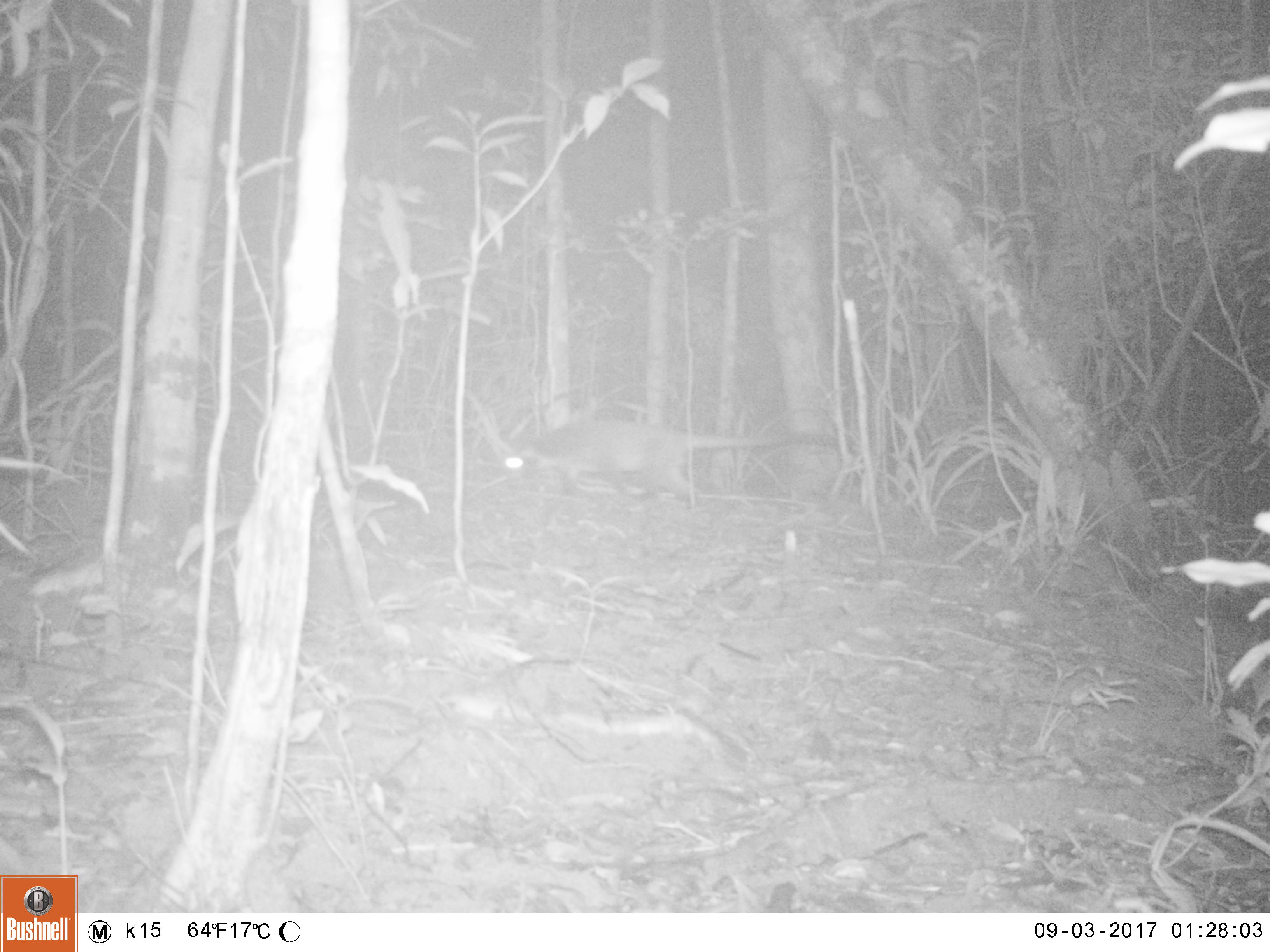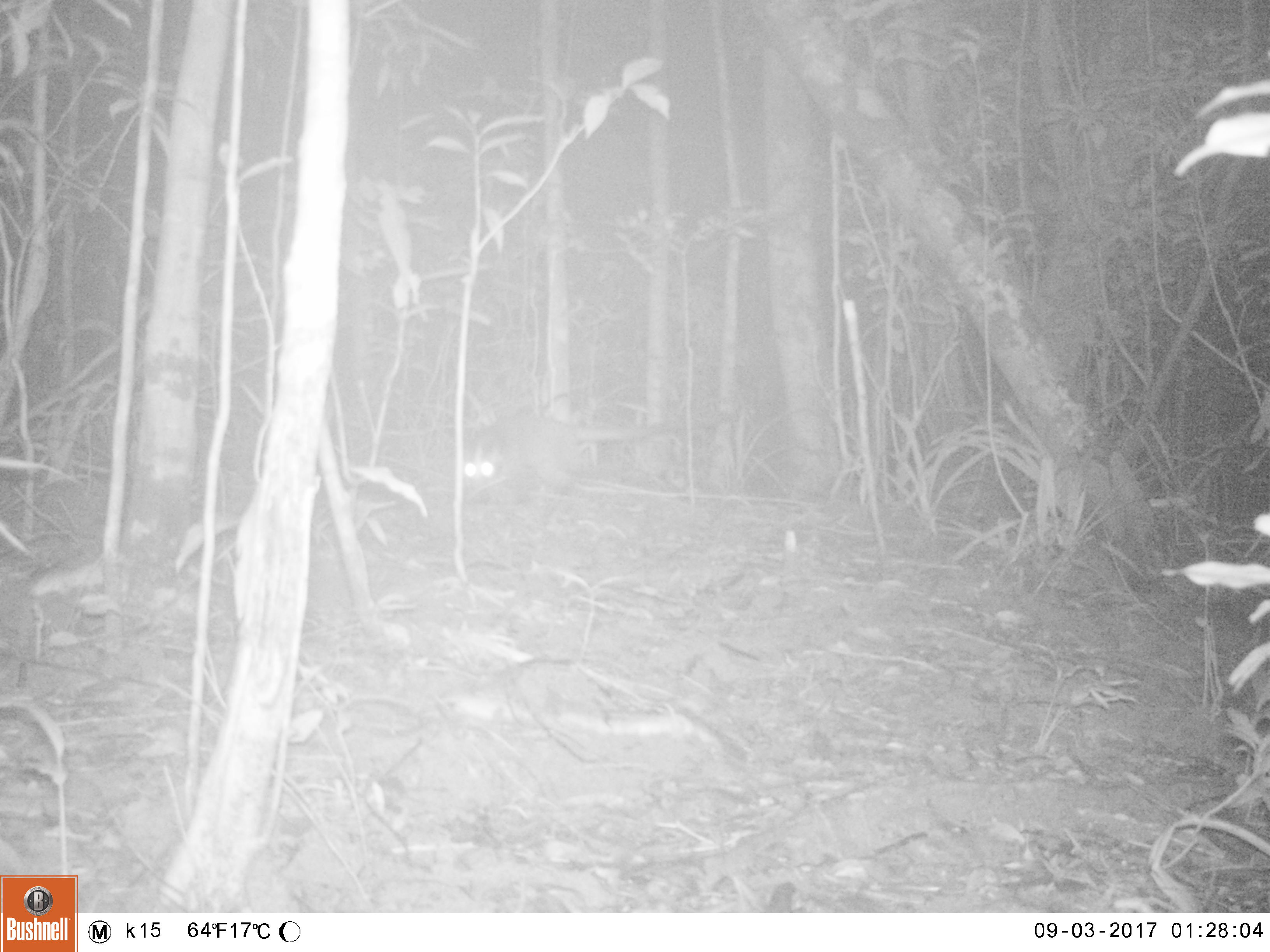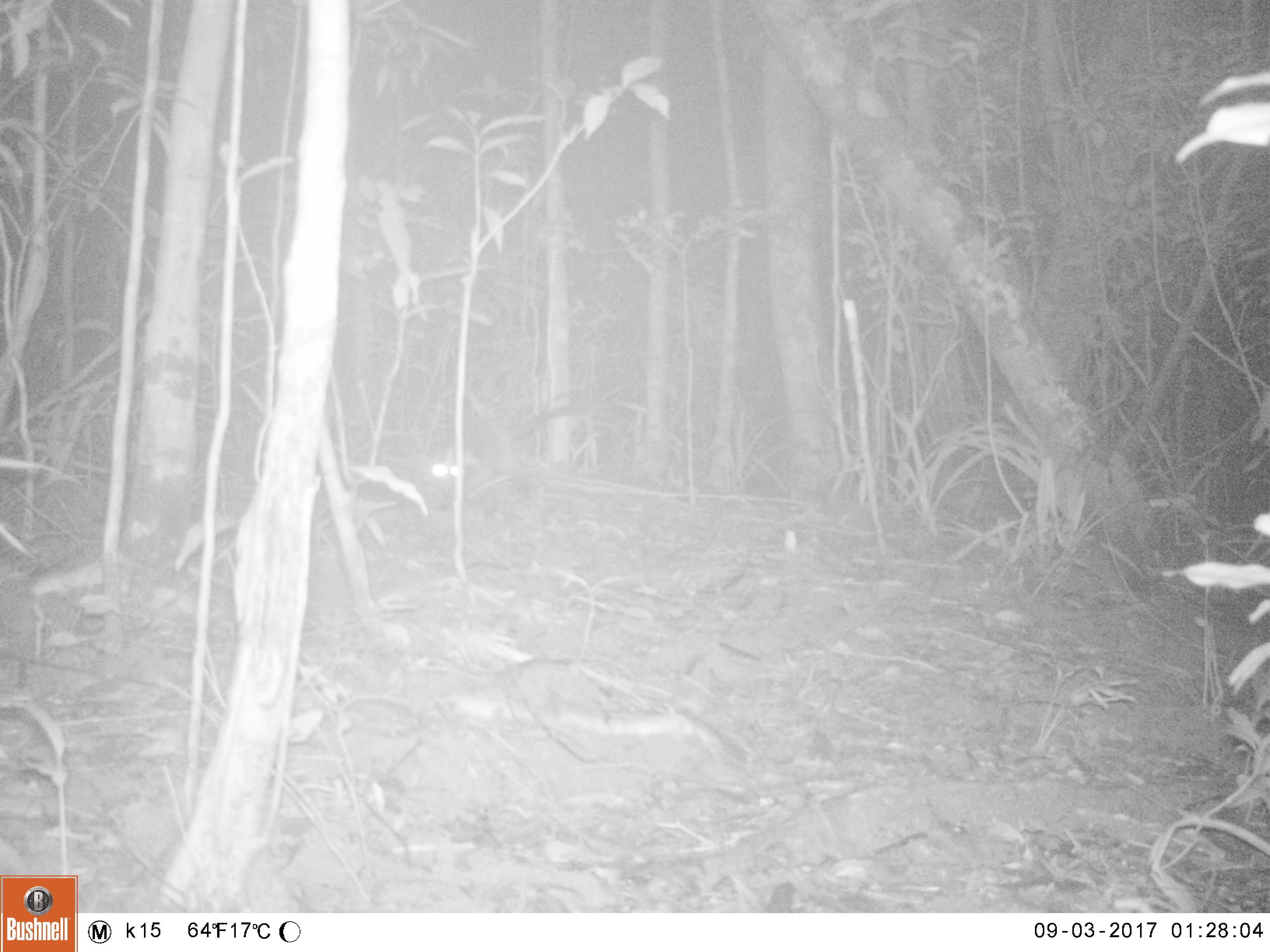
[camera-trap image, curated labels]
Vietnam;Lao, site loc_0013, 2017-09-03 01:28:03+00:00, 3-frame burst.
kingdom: Animalia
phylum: Chordata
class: Mammalia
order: Carnivora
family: Viverridae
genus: Paguma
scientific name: Paguma larvata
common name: masked palm civet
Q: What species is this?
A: Masked palm civet (Paguma larvata).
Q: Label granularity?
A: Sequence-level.